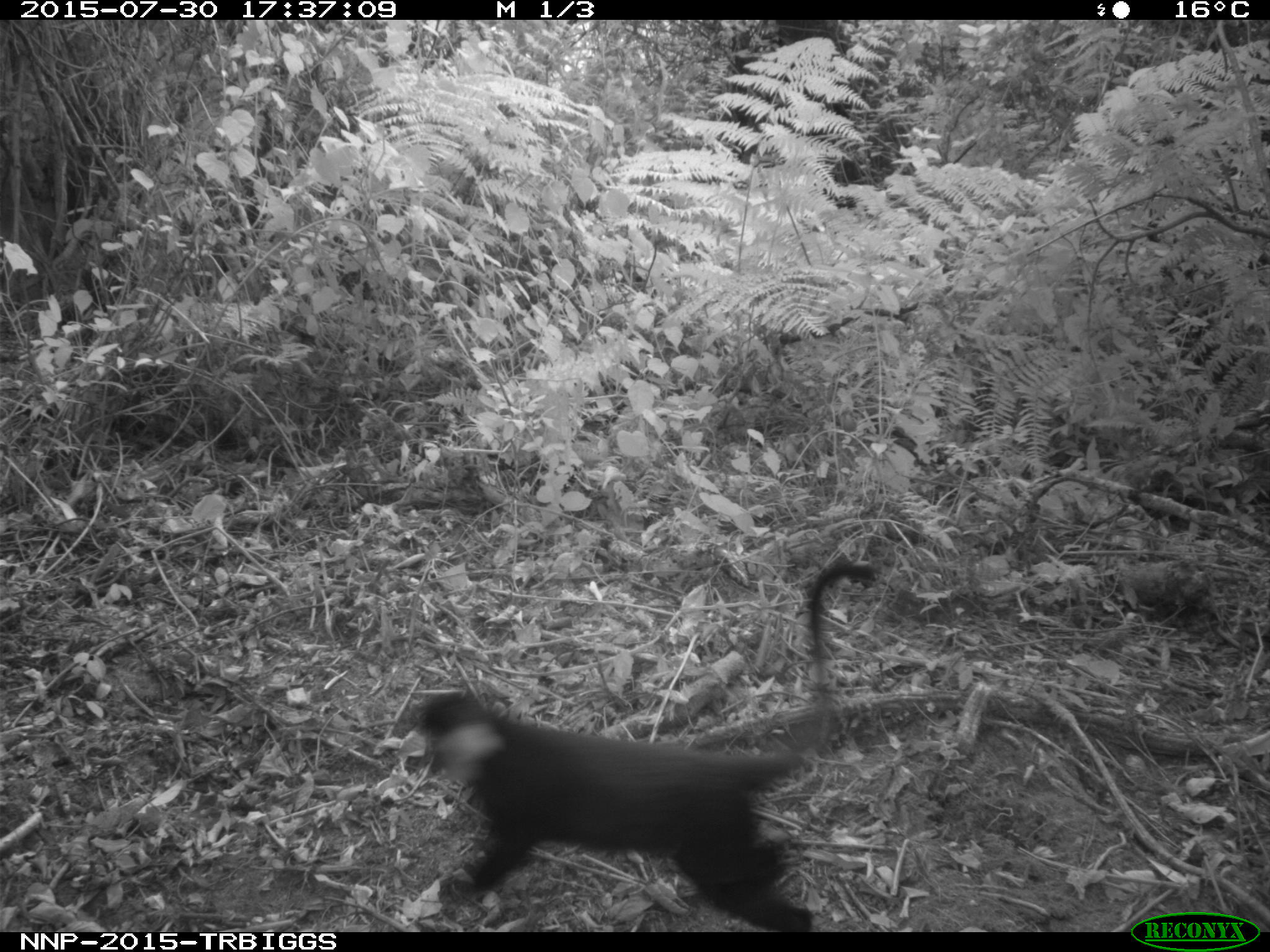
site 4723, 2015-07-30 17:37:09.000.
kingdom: Animalia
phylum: Chordata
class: Mammalia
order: Primates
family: Cercopithecidae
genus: Allochrocebus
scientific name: Allochrocebus lhoesti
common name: l'hoest's monkey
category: cercopithecus lhoesti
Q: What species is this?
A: Cercopithecus lhoesti (l'hoest's monkey) (Allochrocebus lhoesti).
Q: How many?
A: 1.